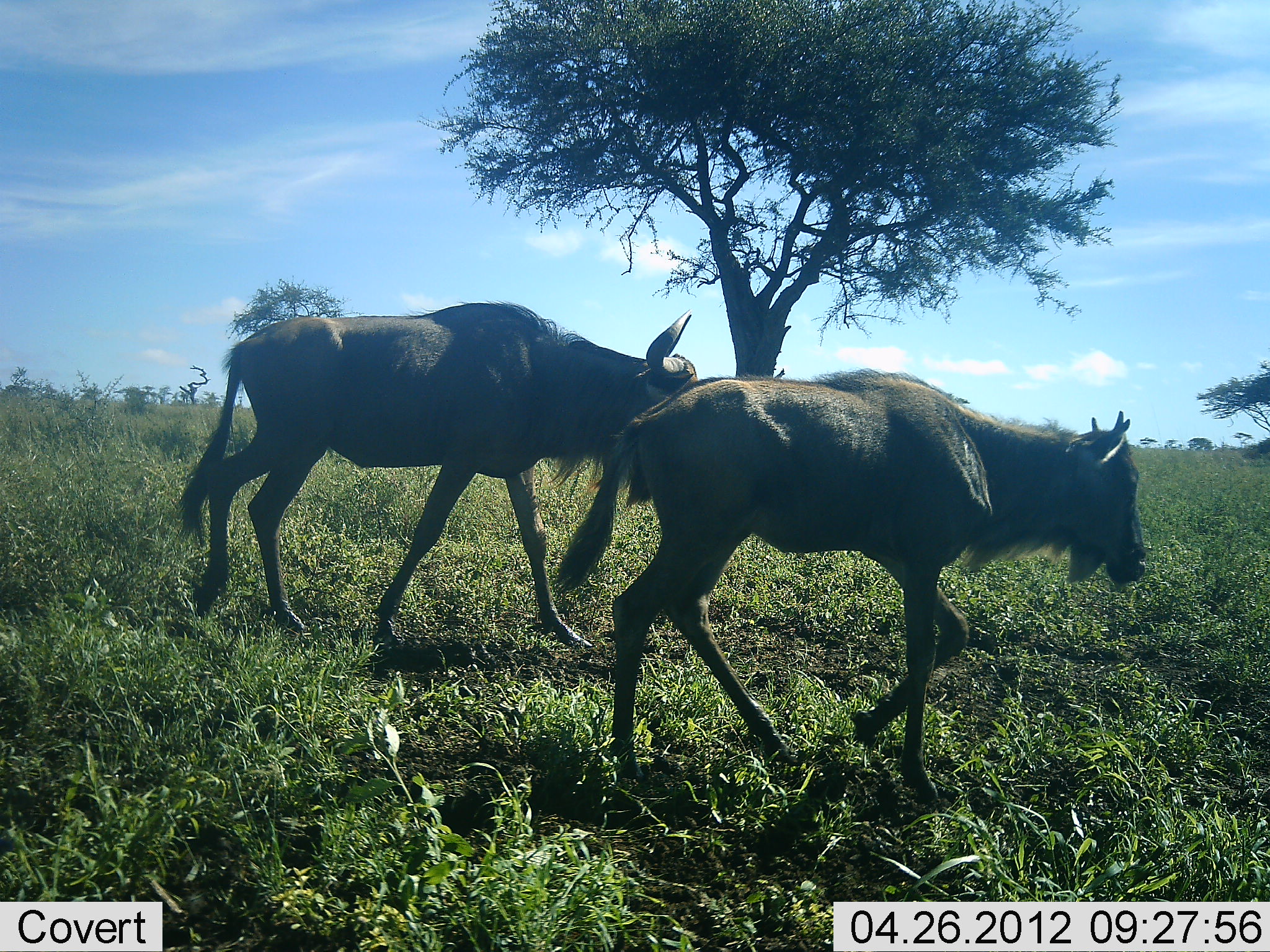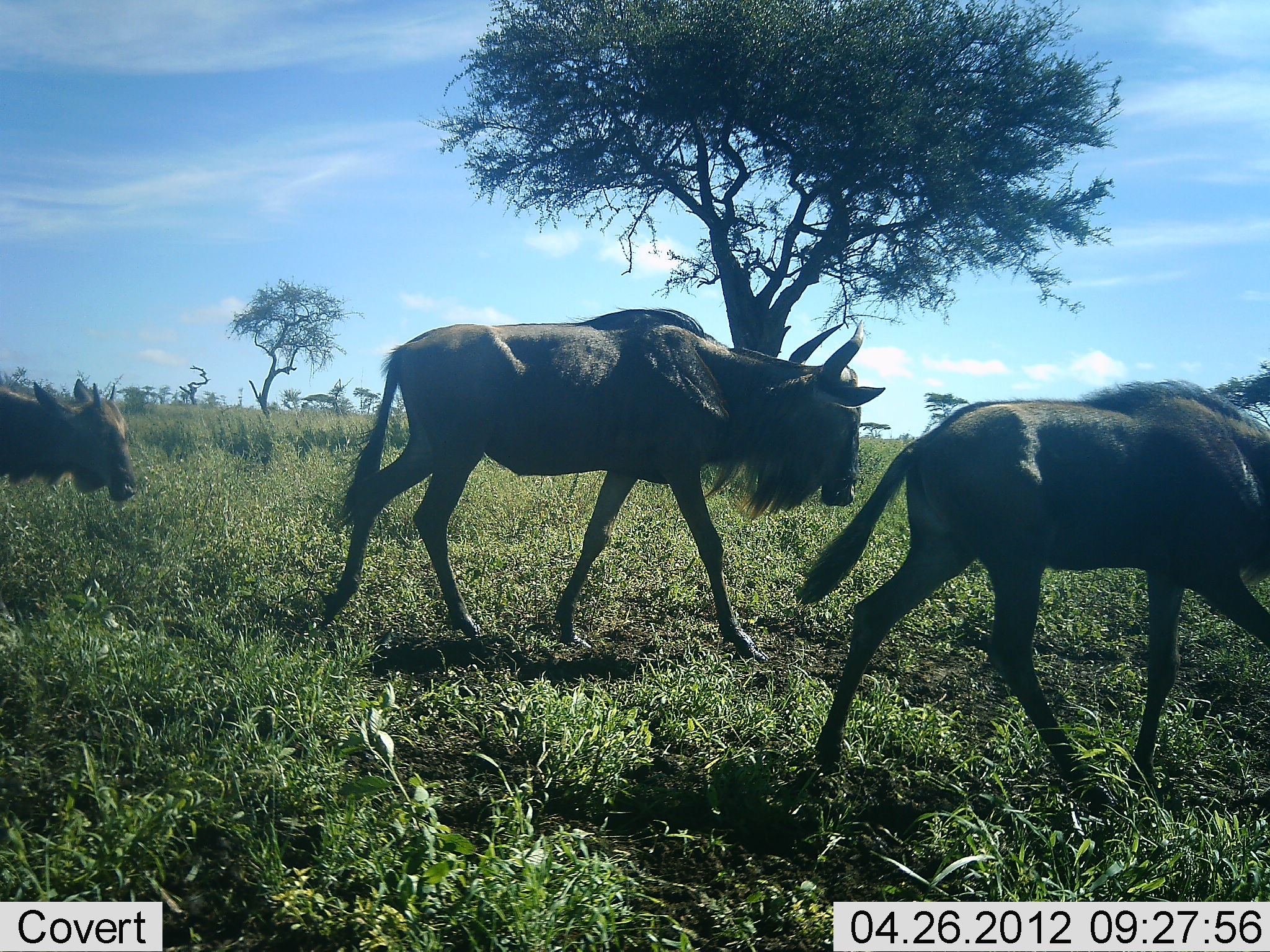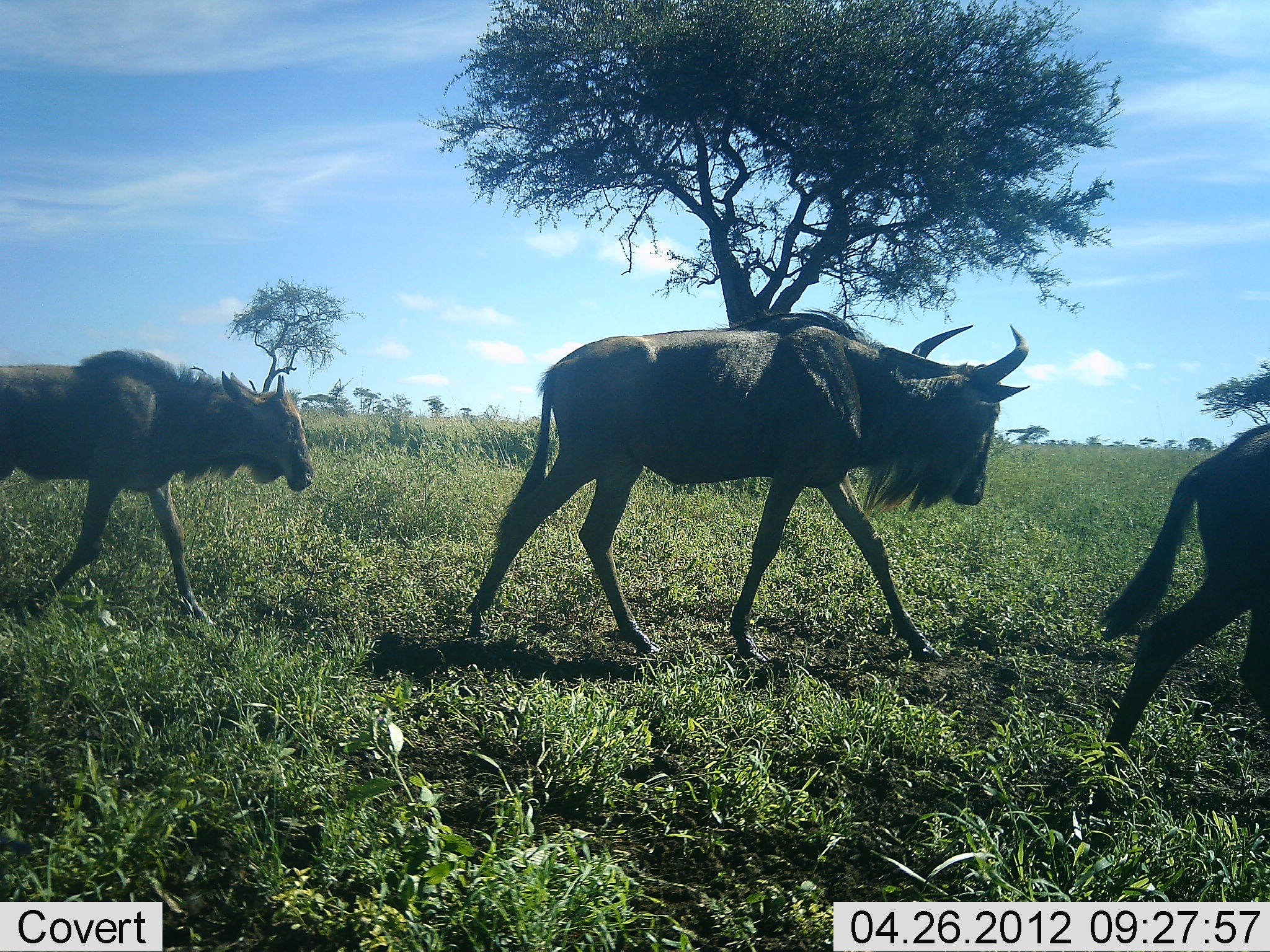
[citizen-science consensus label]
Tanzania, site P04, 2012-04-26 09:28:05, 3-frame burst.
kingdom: Animalia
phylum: Chordata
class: Mammalia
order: Artiodactyla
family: Bovidae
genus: Connochaetes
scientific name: Connochaetes taurinus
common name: blue wildebeest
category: wildebeest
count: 3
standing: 0%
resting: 0%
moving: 100%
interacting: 0%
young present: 43%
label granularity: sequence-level